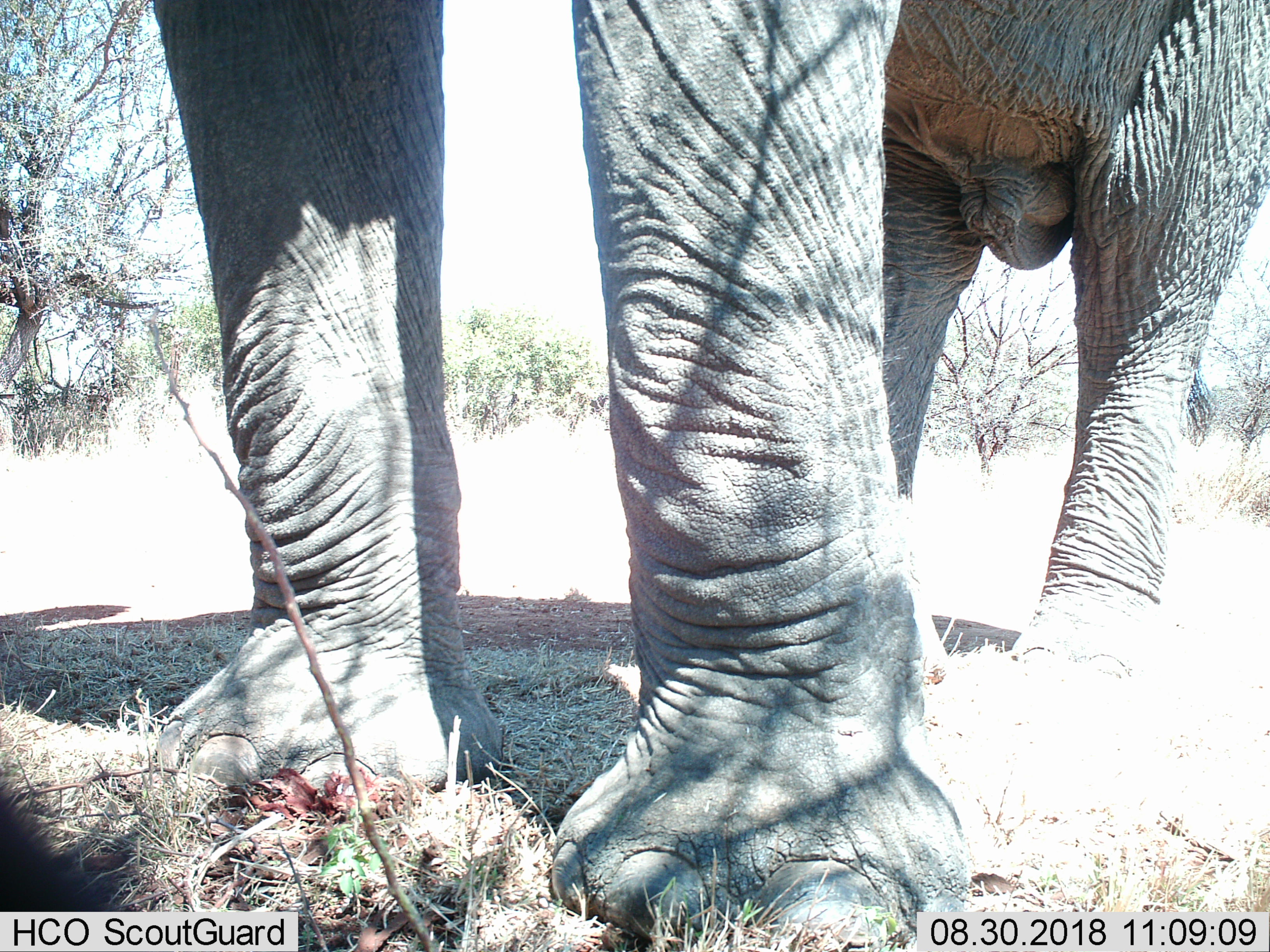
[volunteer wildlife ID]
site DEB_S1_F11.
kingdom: Animalia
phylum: Chordata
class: Mammalia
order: Proboscidea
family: Elephantidae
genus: Loxodonta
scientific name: Loxodonta africana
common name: african bush elephant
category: elephant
Elephant (african bush elephant) (Loxodonta africana), count 1. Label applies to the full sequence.